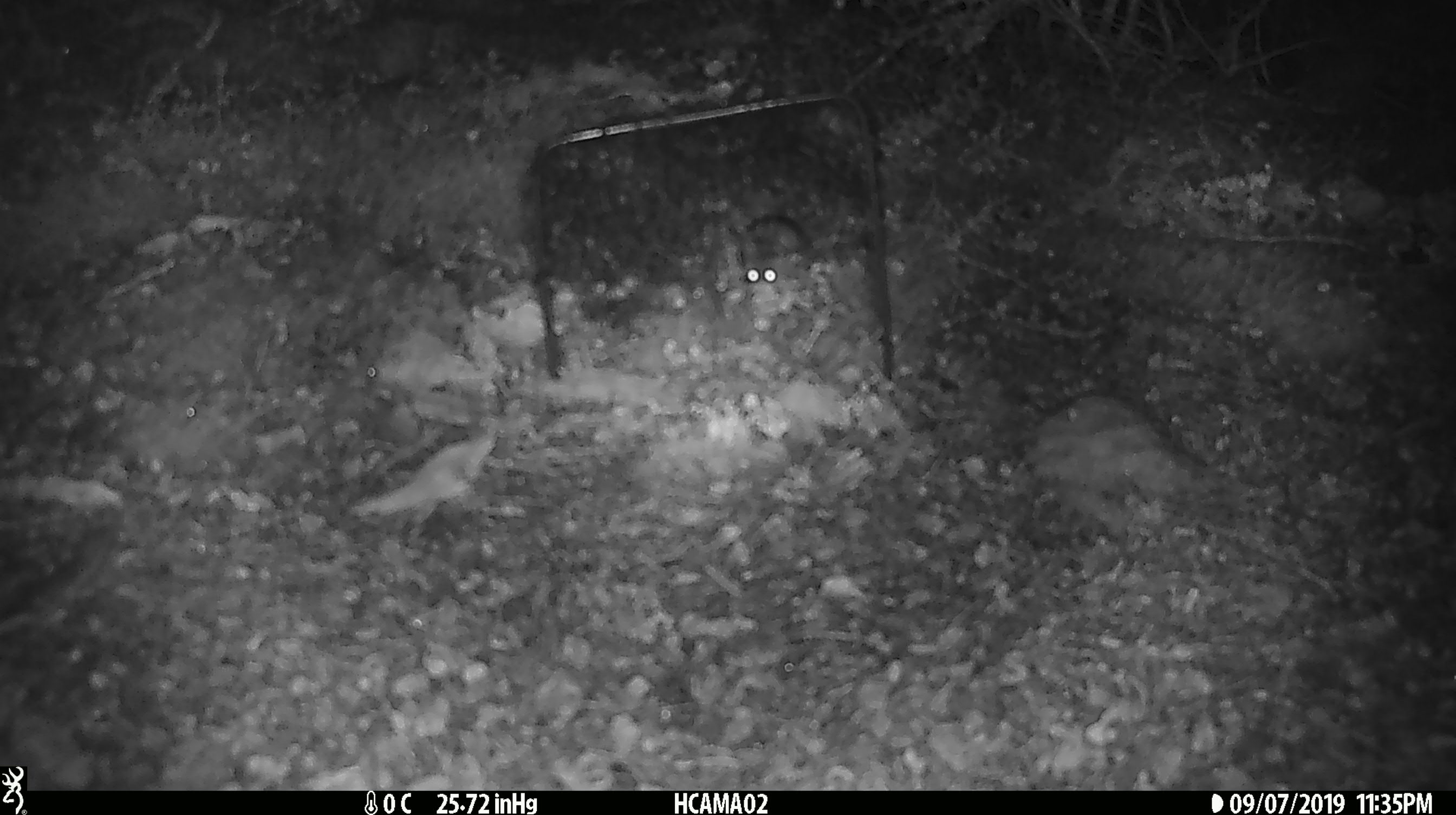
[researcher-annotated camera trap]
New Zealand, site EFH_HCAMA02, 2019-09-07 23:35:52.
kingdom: Animalia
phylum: Chordata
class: Mammalia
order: Rodentia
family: Muridae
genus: Mus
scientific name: Mus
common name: mouse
Mouse (Mus).